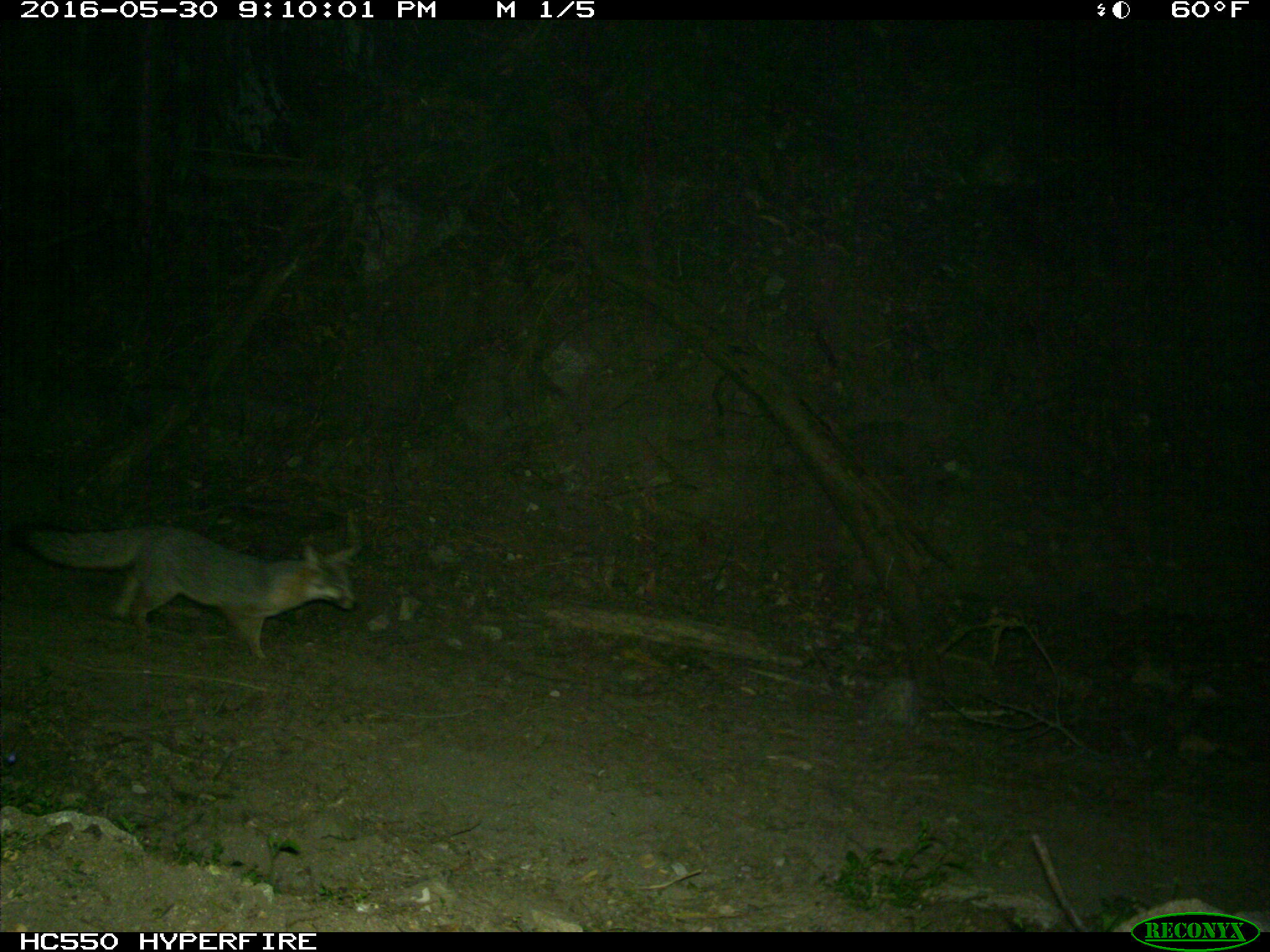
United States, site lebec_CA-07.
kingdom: Animalia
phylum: Chordata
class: Mammalia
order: Carnivora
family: Canidae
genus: Urocyon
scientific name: Urocyon cinereoargenteus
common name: gray fox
Urocyon cinereoargenteus (gray fox).